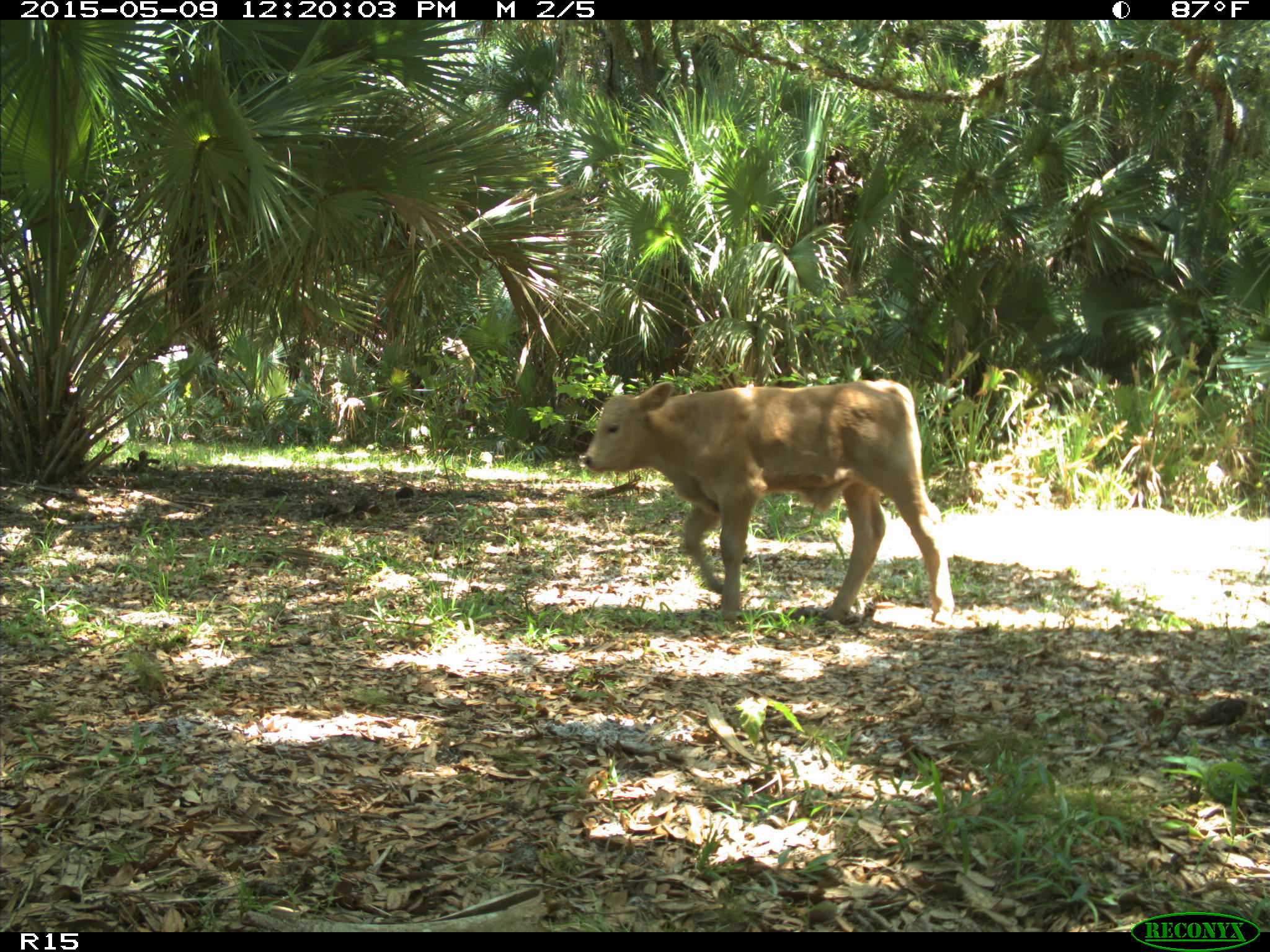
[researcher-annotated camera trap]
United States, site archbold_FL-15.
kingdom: Animalia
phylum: Chordata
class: Mammalia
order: Artiodactyla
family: Bovidae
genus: Bos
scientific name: Bos taurus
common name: domestic cow